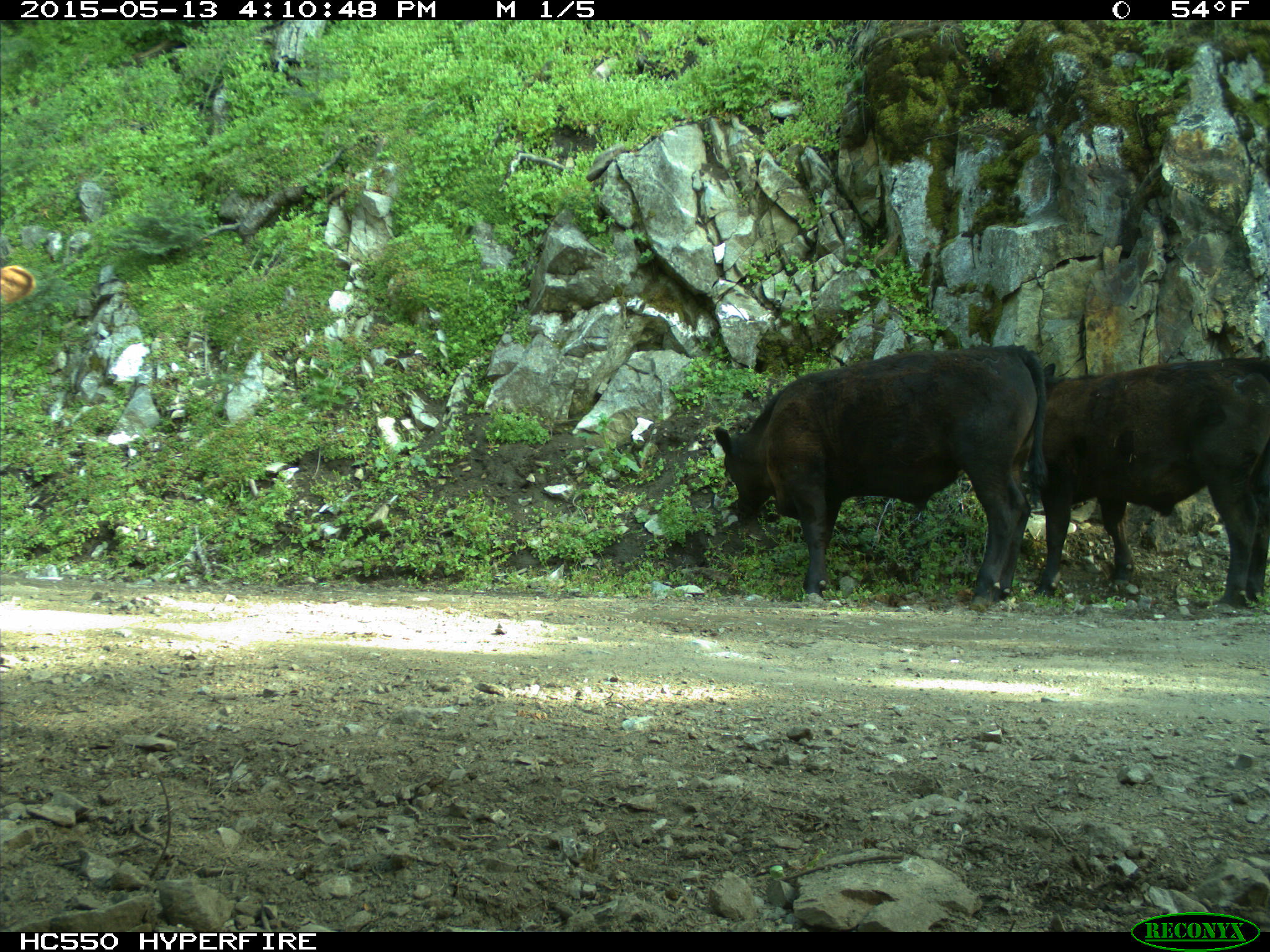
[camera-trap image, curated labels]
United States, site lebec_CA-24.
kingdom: Animalia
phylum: Chordata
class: Mammalia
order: Artiodactyla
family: Bovidae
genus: Bos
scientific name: Bos taurus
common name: domestic cow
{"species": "Bos taurus (domestic cow)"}